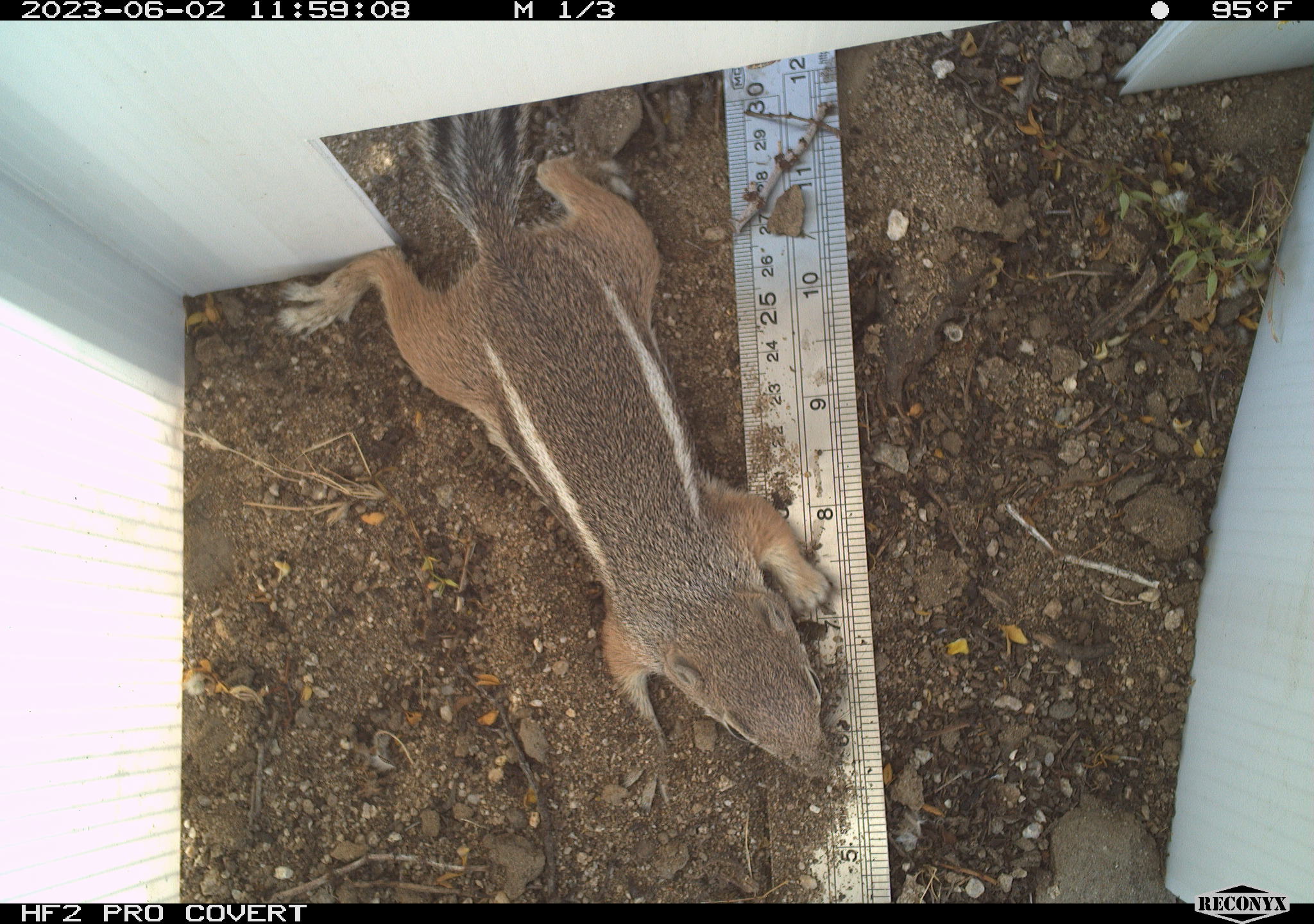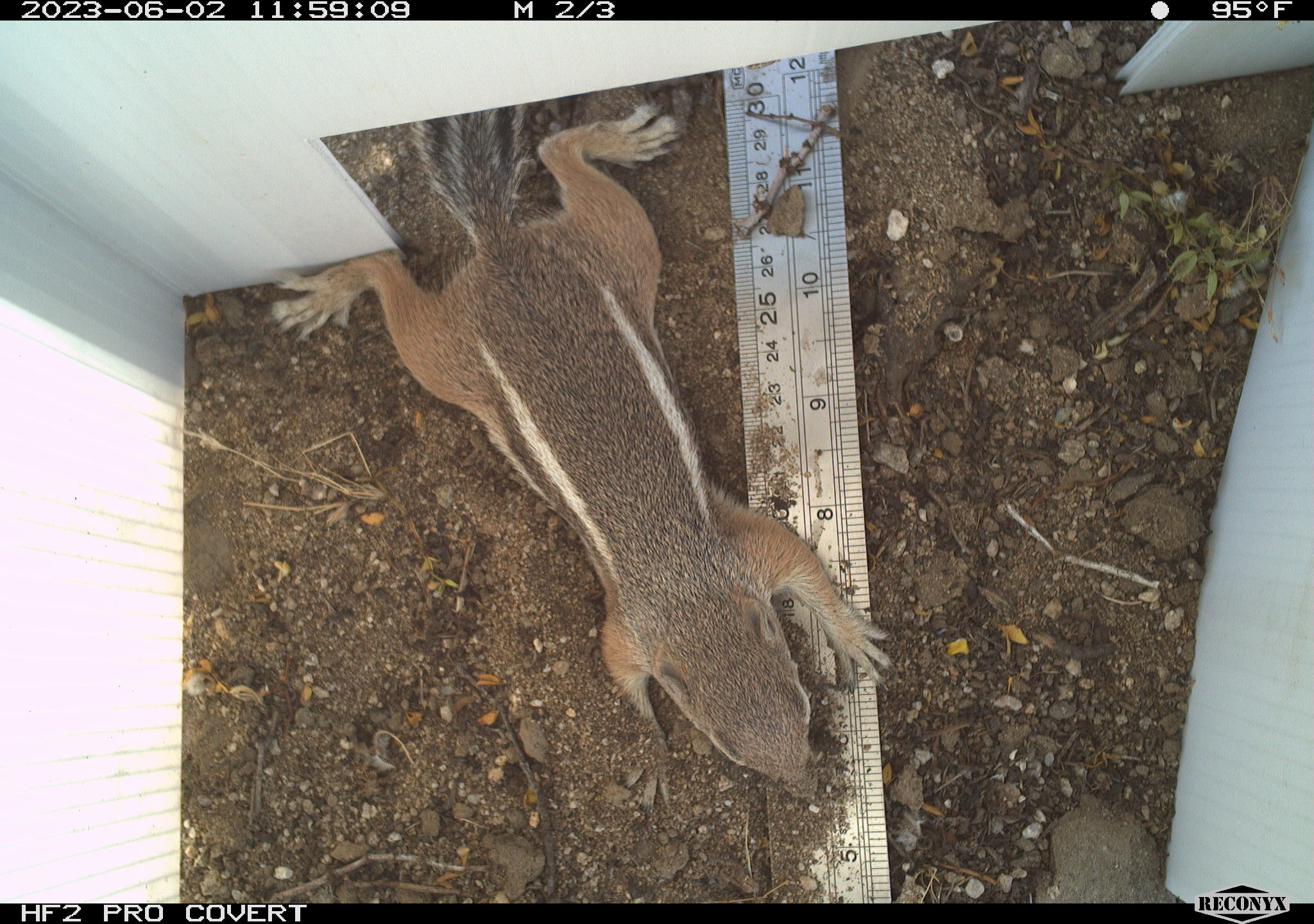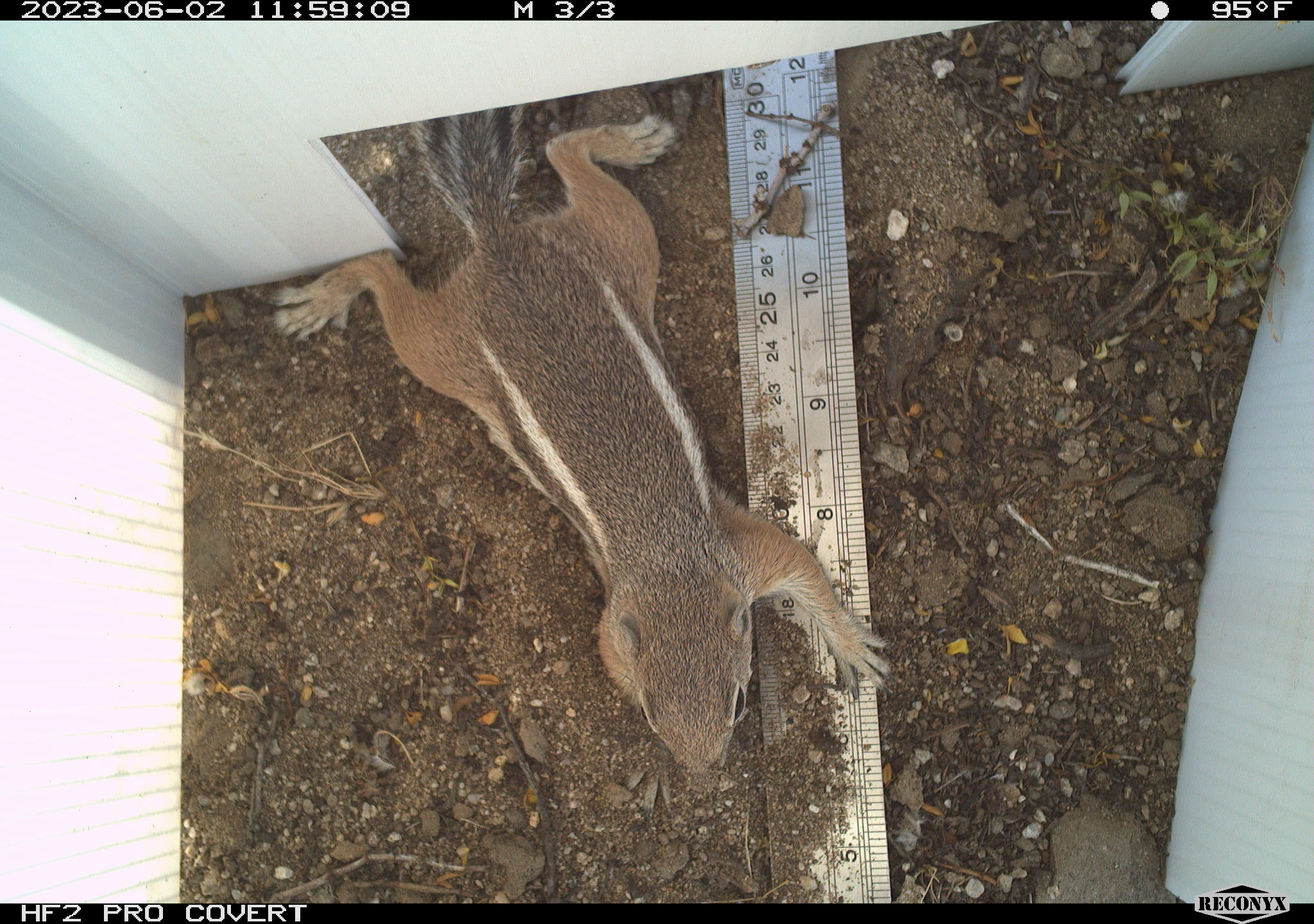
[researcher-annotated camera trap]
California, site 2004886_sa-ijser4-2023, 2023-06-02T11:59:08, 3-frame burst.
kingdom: Animalia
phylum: Chordata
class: Mammalia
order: Rodentia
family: Sciuridae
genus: Ammospermophilus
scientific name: Ammospermophilus leucurus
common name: white-tailed antelope squirrel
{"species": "white-tailed antelope squirrel (Ammospermophilus leucurus)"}